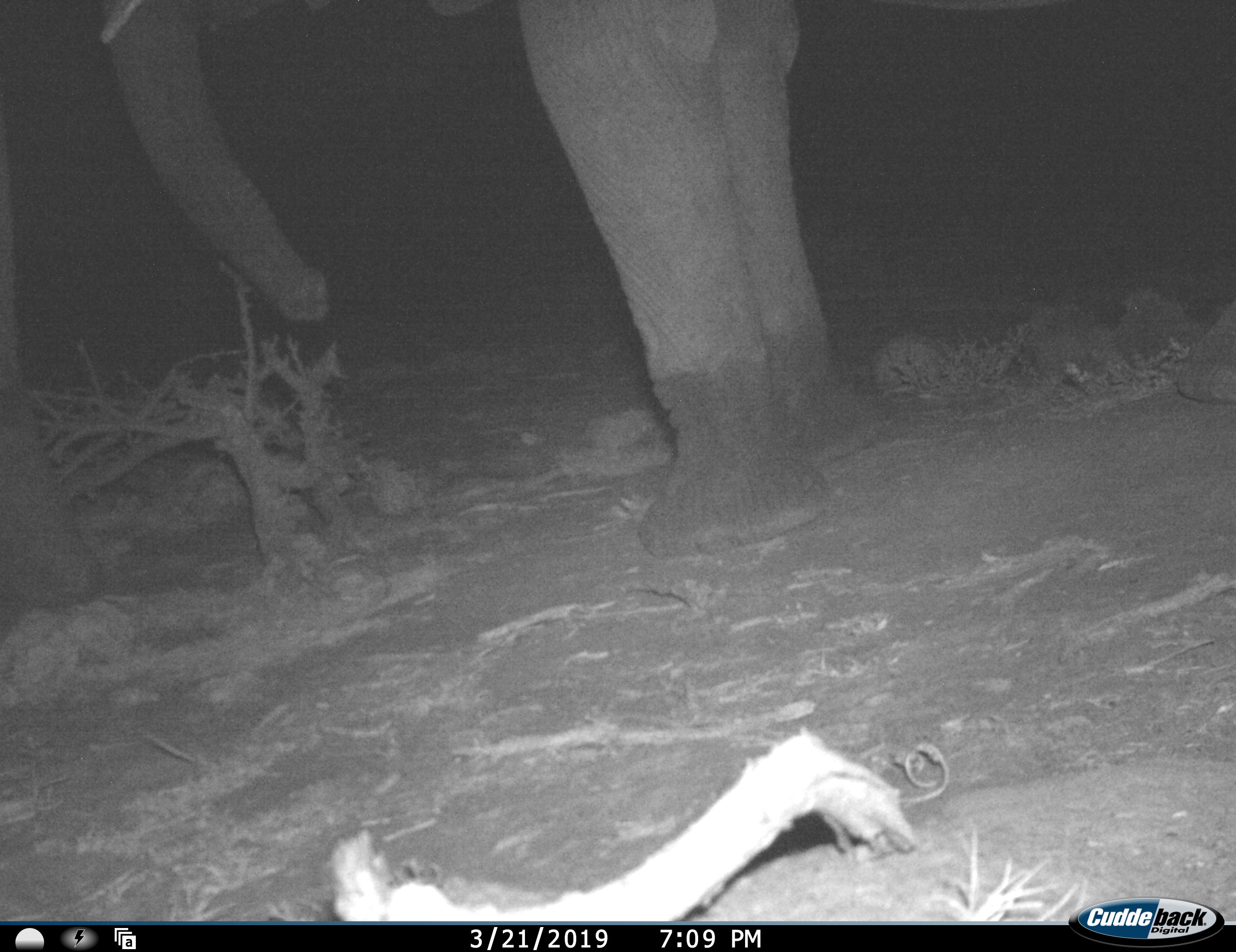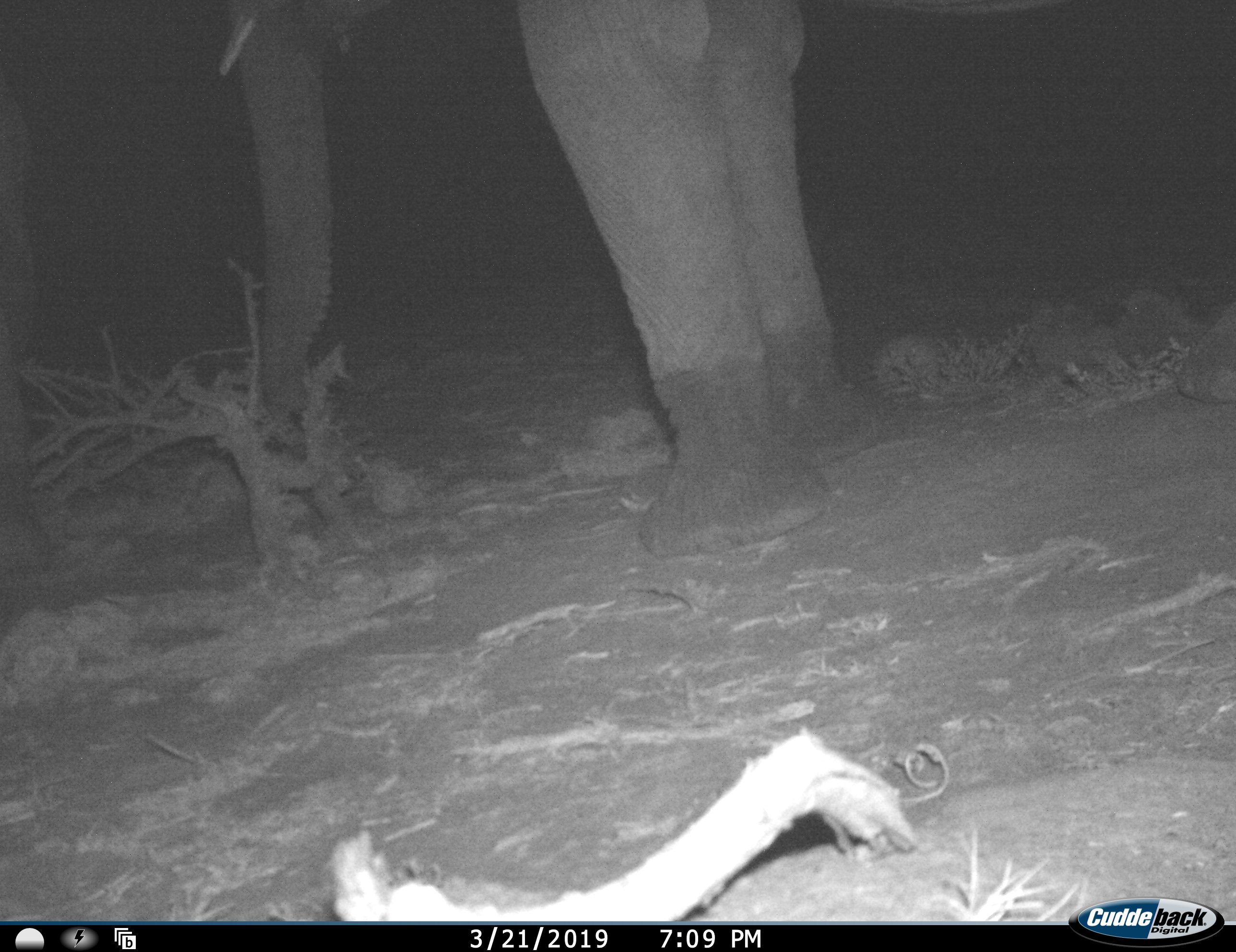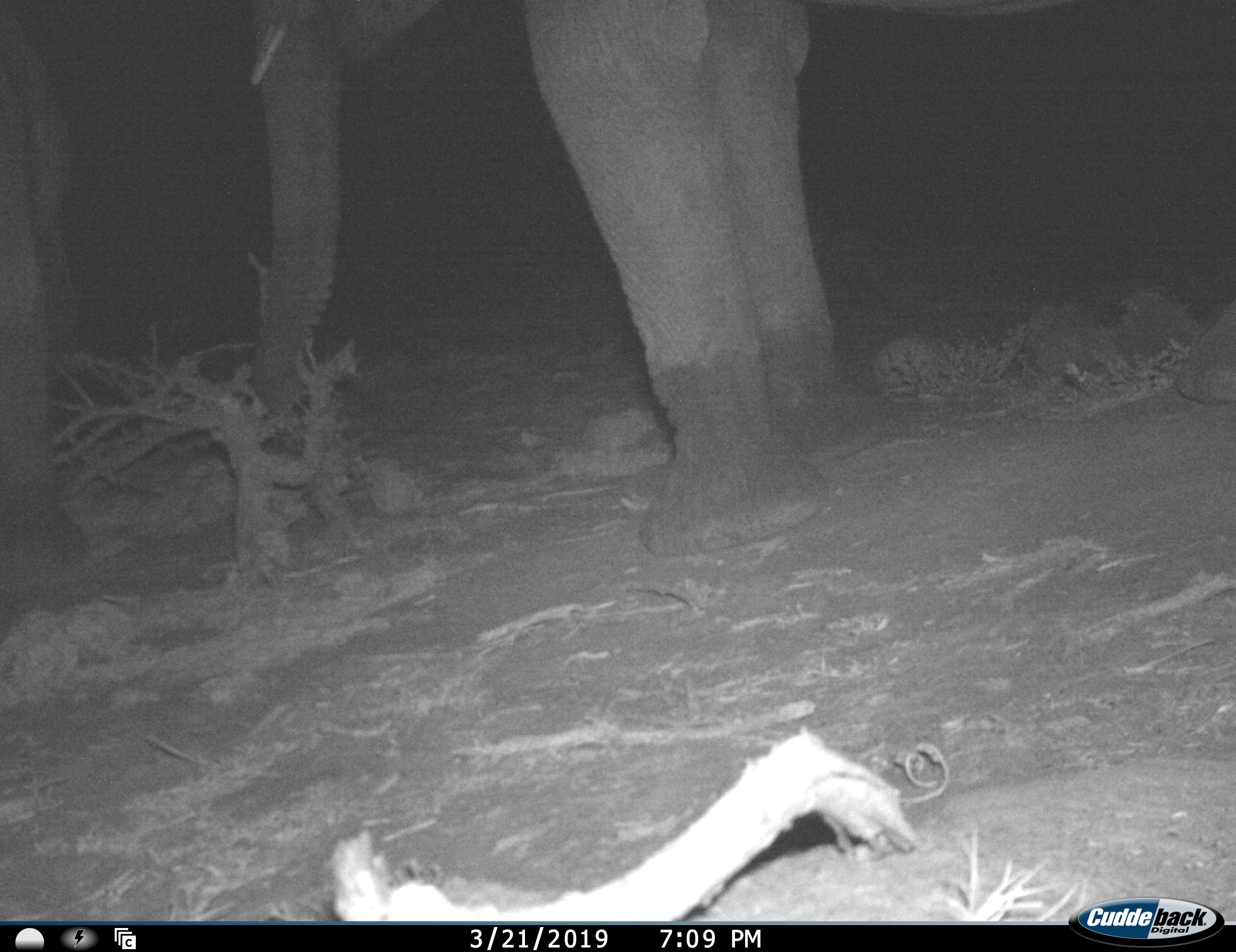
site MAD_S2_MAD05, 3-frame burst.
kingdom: Animalia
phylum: Chordata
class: Mammalia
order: Proboscidea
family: Elephantidae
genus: Loxodonta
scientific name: Loxodonta africana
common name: african bush elephant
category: elephant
Elephant (african bush elephant) (Loxodonta africana), count 2. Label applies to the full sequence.